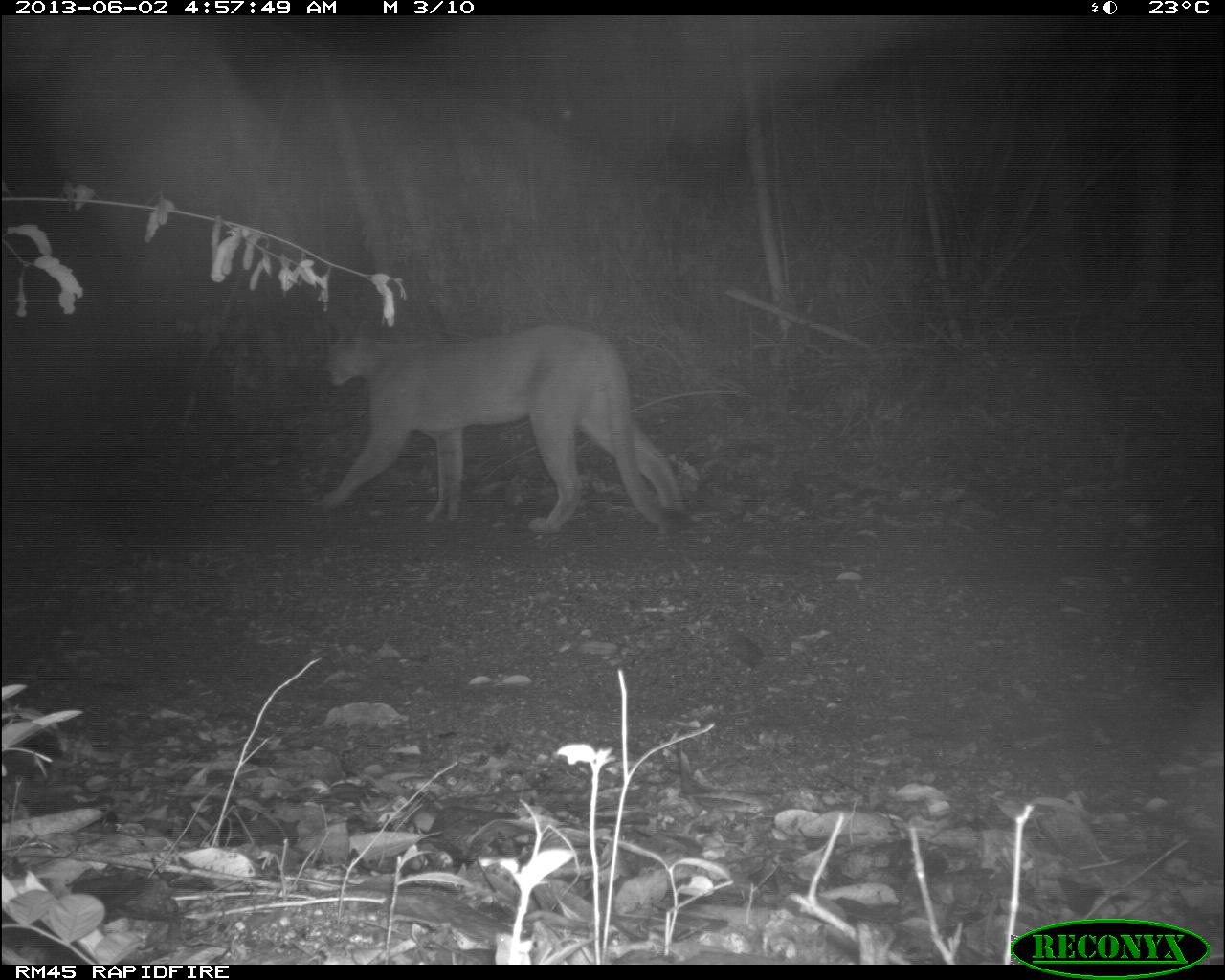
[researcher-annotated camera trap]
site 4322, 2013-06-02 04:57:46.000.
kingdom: Animalia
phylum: Chordata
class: Mammalia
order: Carnivora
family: Felidae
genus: Puma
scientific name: Puma concolor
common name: mountain lion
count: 1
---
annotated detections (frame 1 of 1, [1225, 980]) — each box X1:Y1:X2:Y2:
puma concolor: 318:318:688:536